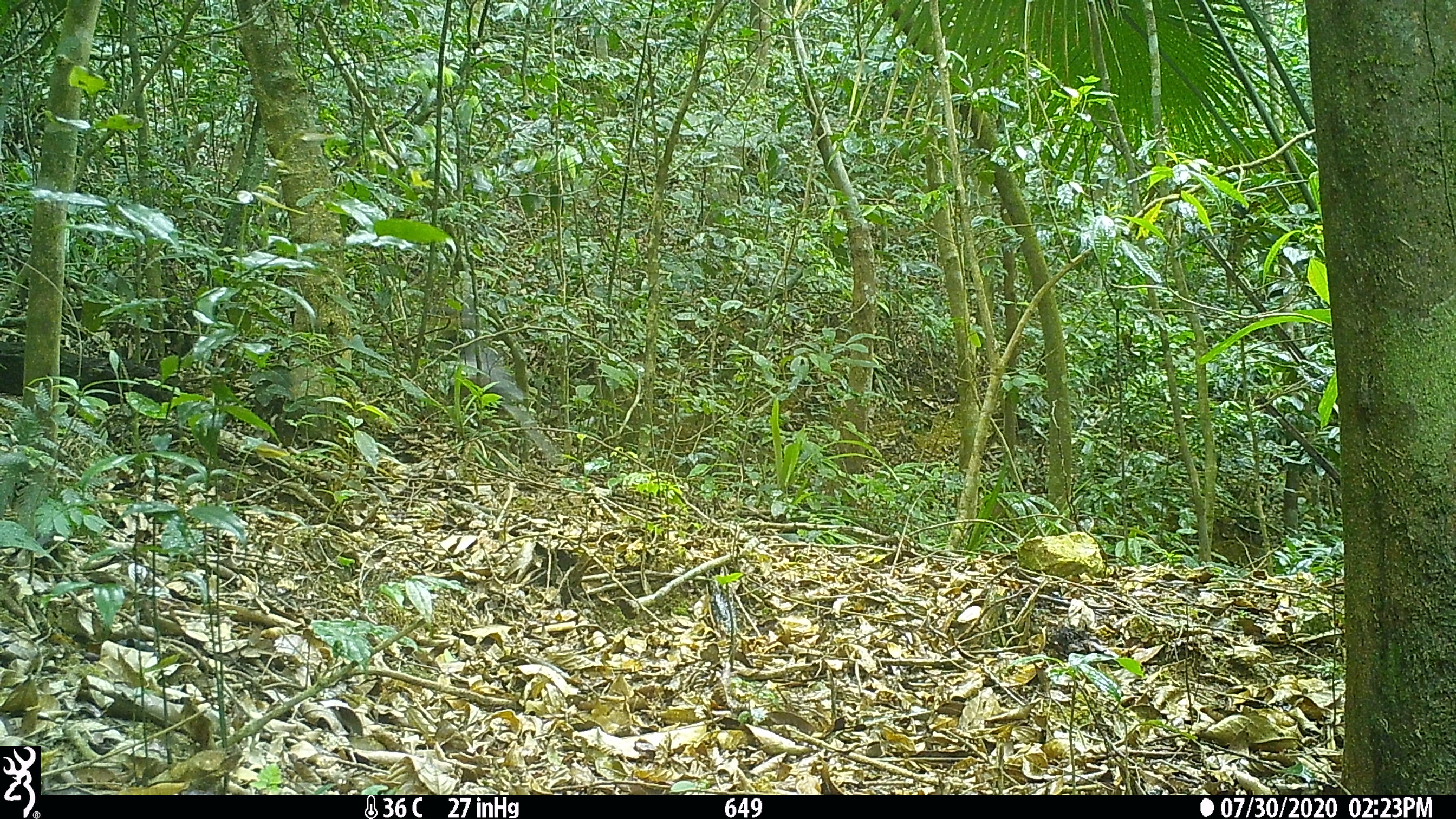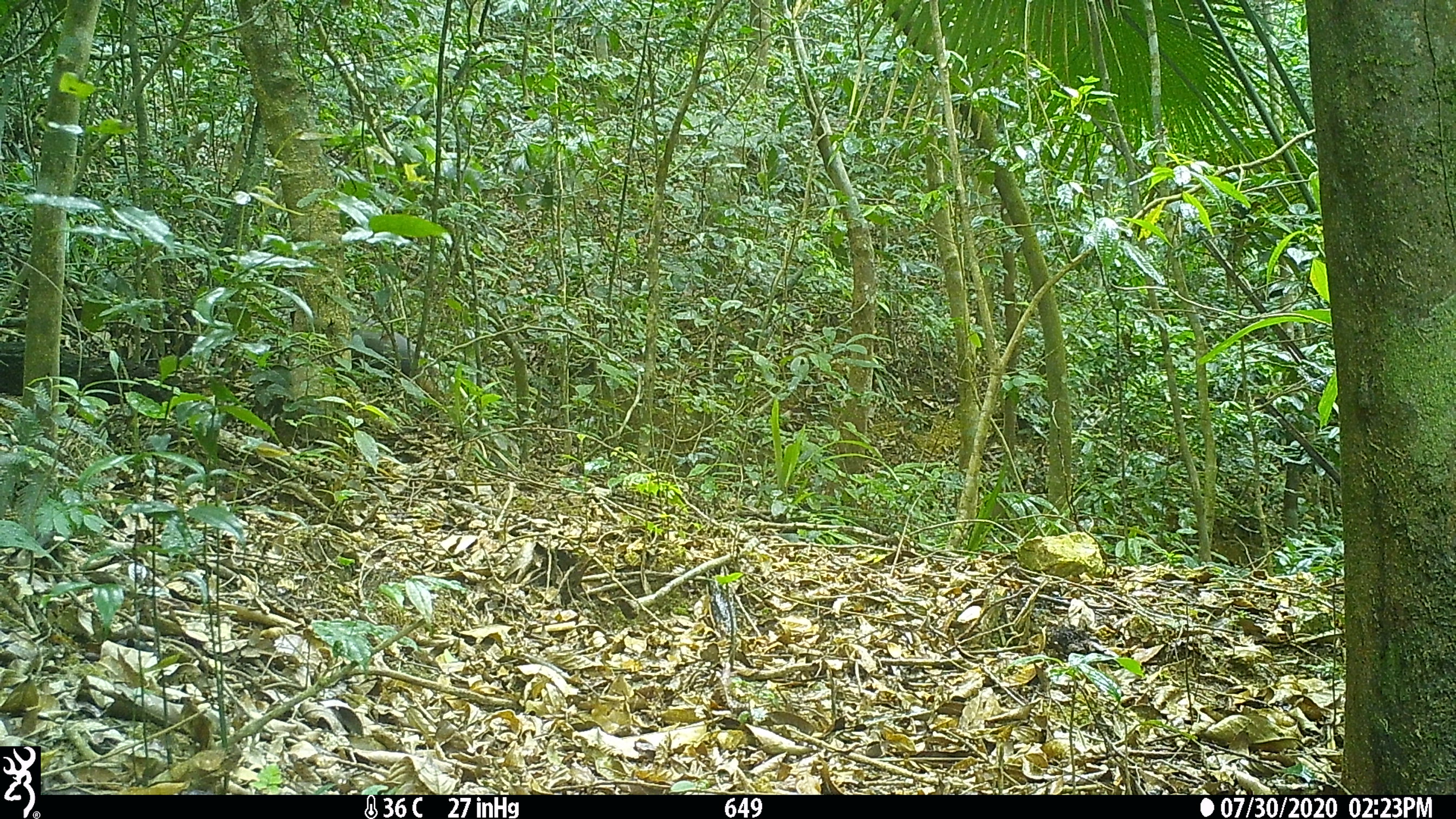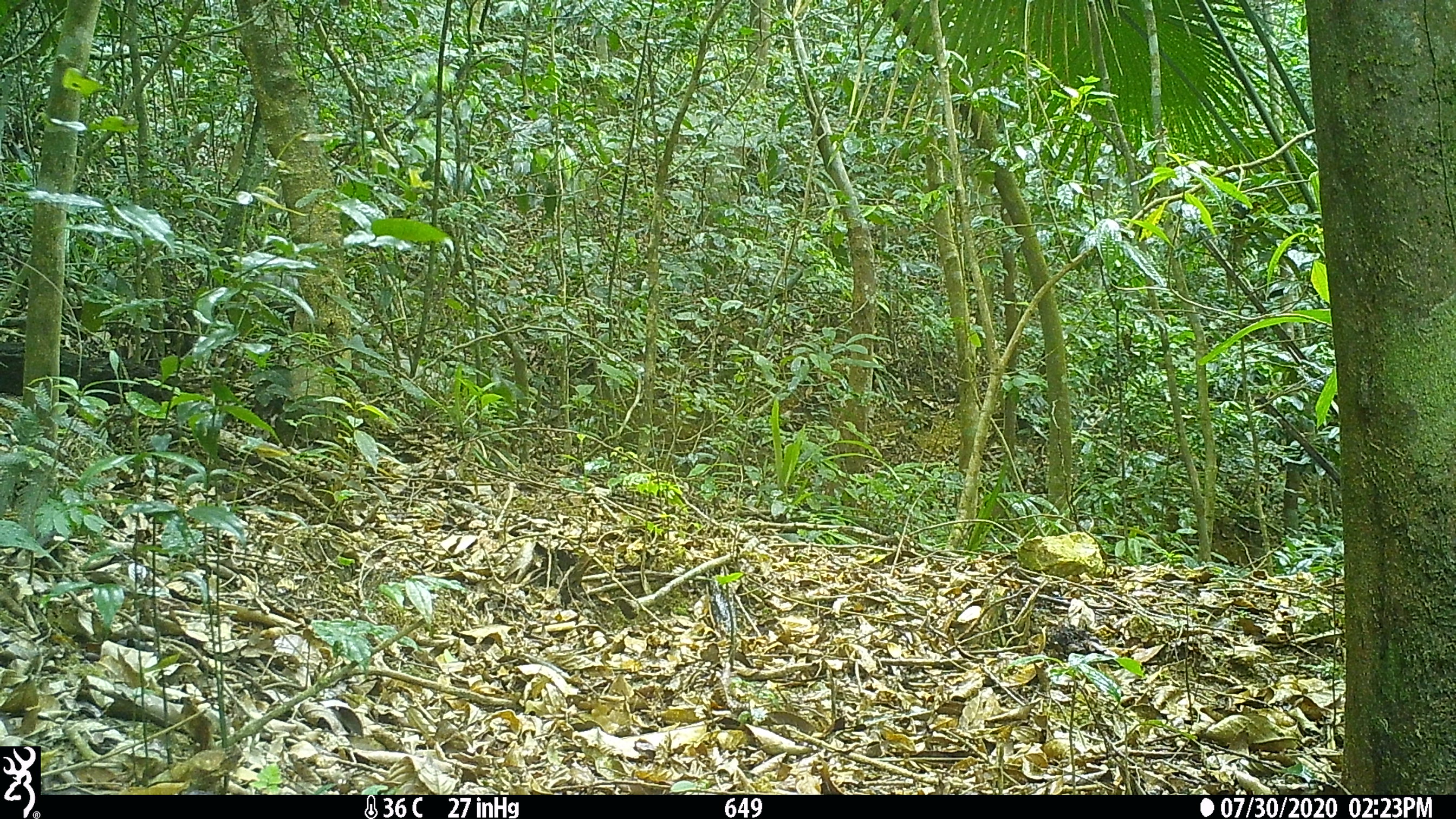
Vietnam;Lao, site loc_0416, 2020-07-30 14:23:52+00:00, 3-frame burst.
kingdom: Animalia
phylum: Chordata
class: Mammalia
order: Primates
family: Cercopithecidae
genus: Pygathrix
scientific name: Pygathrix nemaeus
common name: red-shanked douc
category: red shanked douc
Red shanked douc (red-shanked douc) (Pygathrix nemaeus). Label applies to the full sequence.